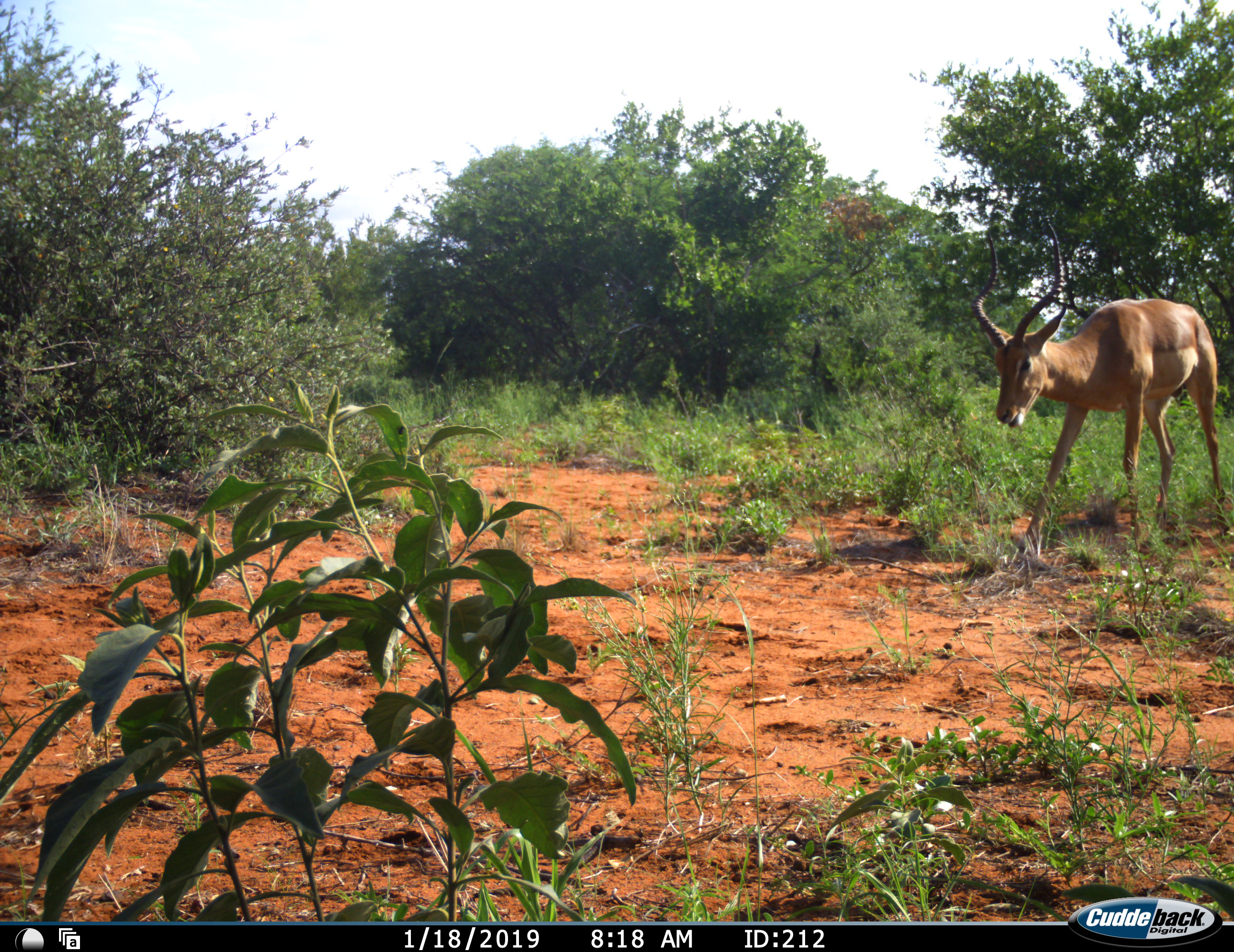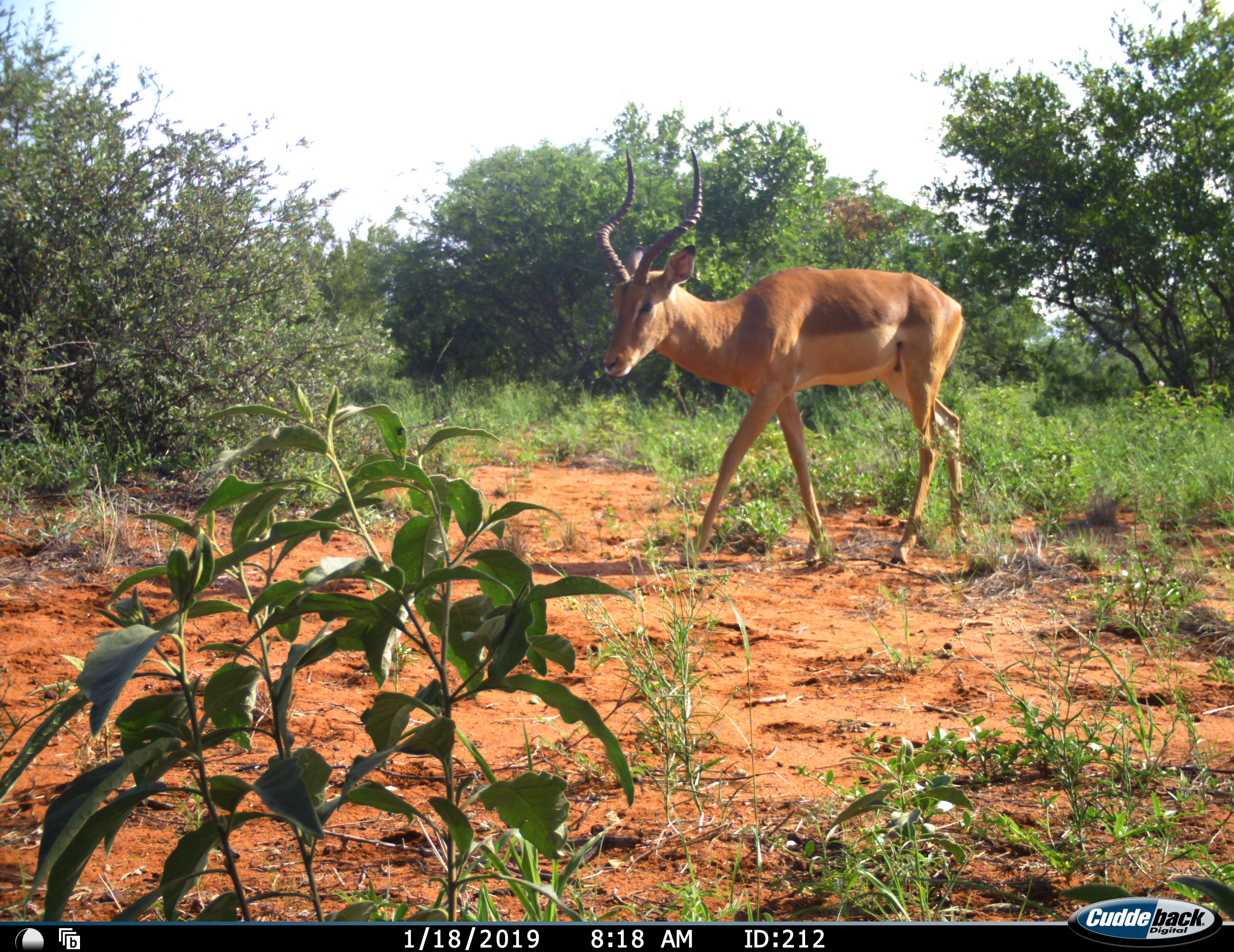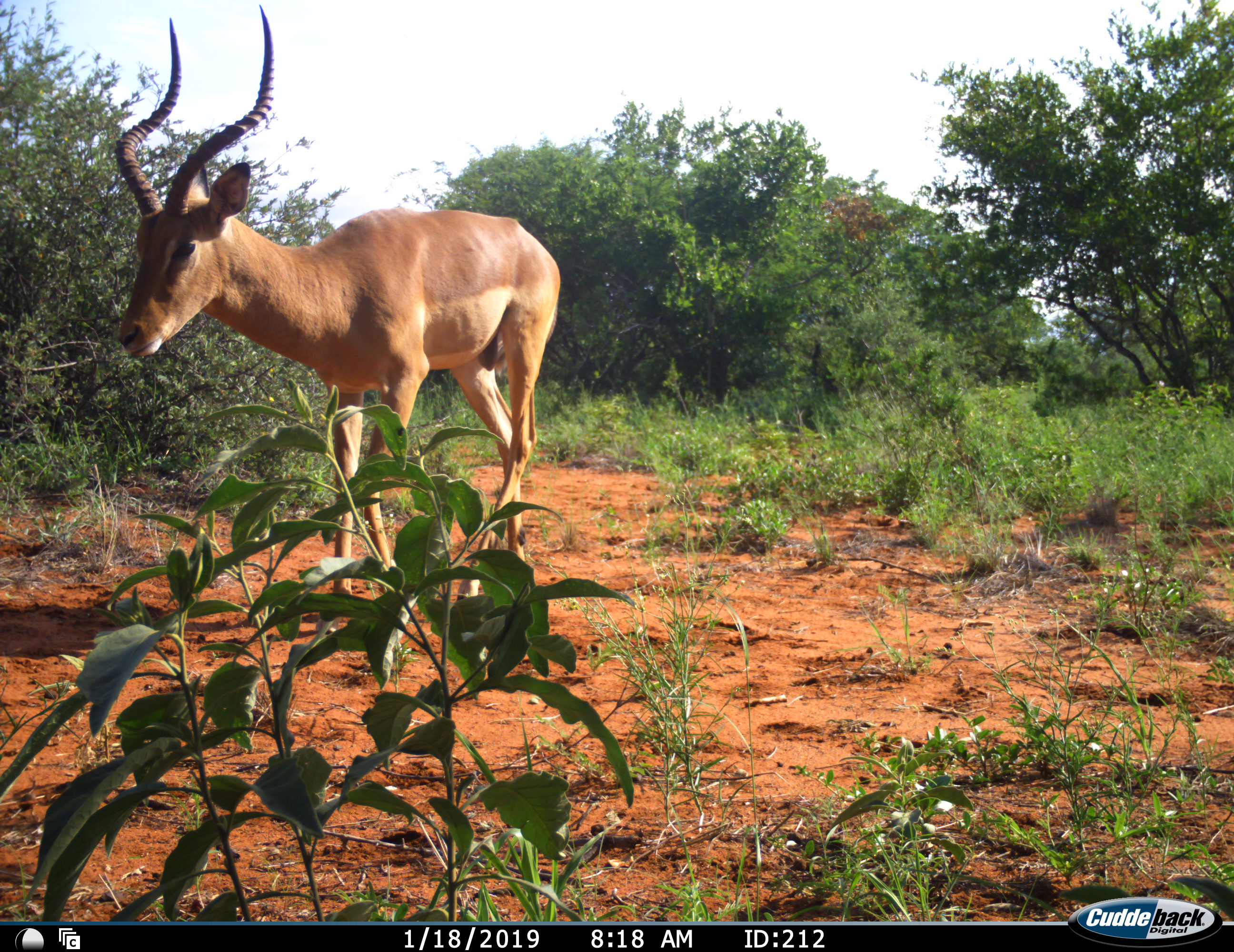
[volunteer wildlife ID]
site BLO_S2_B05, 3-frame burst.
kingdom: Animalia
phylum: Chordata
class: Mammalia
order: Artiodactyla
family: Bovidae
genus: Aepyceros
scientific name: Aepyceros melampus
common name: impala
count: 1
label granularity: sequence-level